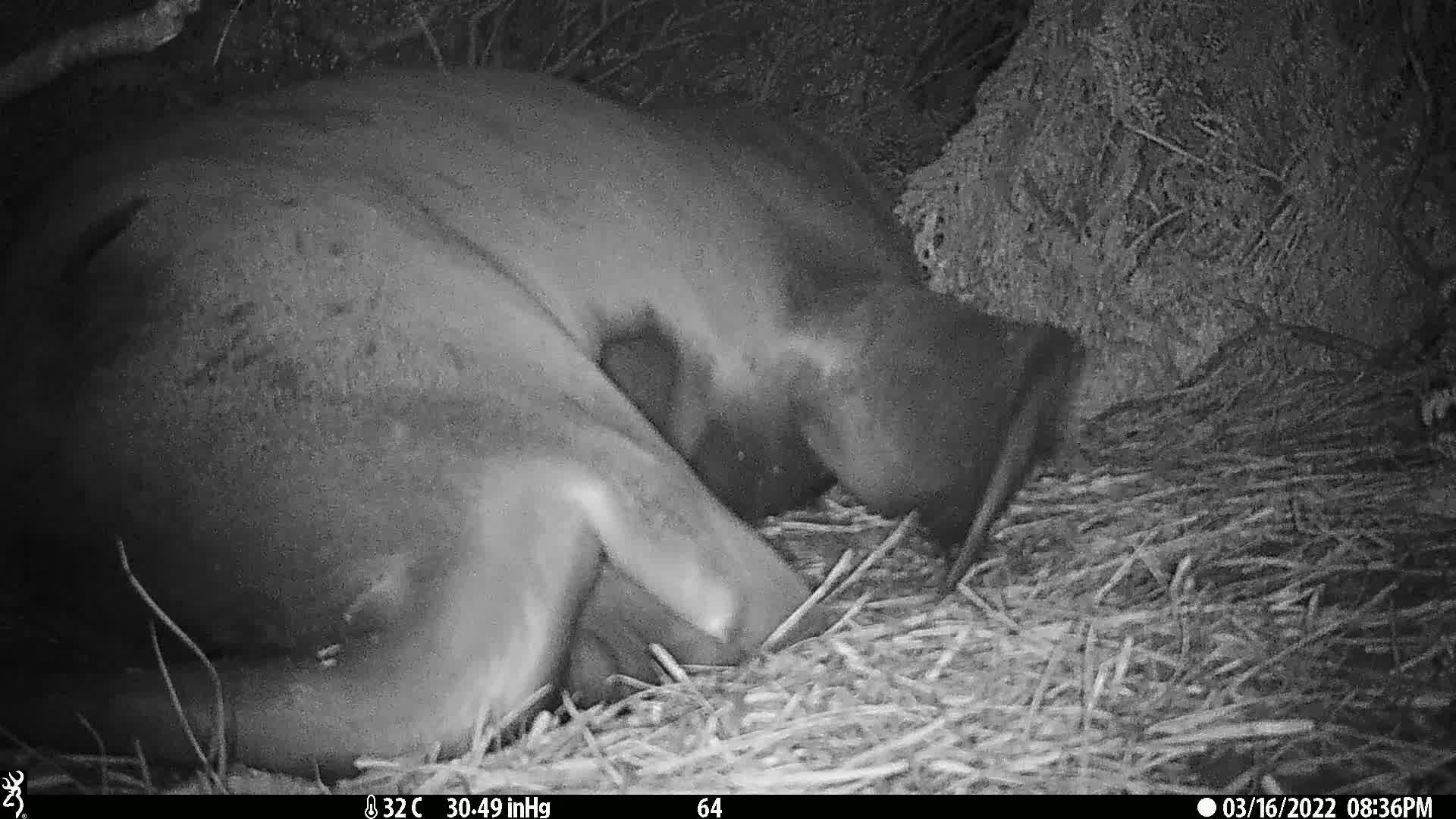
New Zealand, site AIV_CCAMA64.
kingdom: Animalia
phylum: Chordata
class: Mammalia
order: Carnivora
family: Otariidae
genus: Phocarctos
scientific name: Phocarctos hookeri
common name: new zealand sea lion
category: sealion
Sealion (new zealand sea lion) (Phocarctos hookeri).